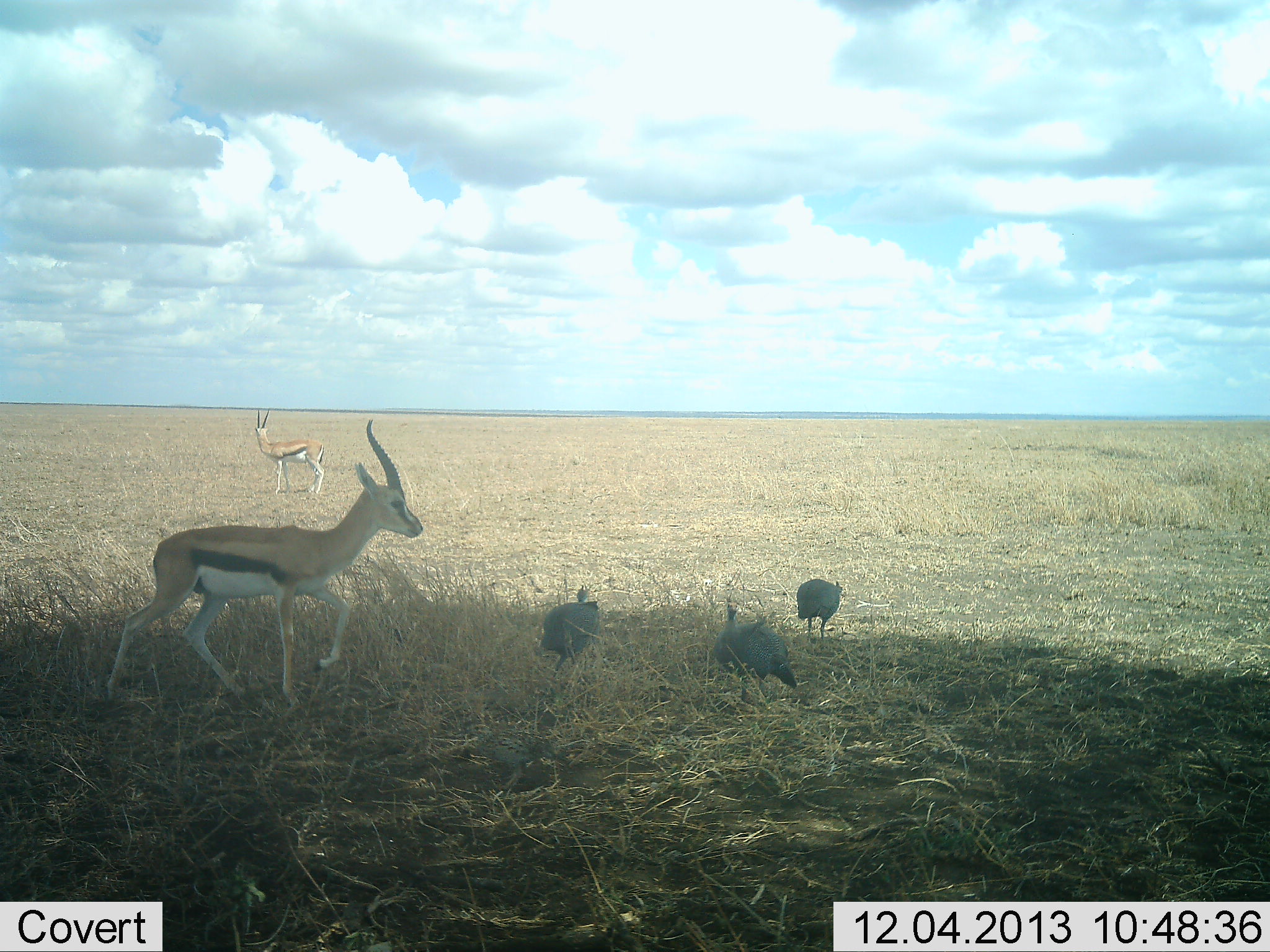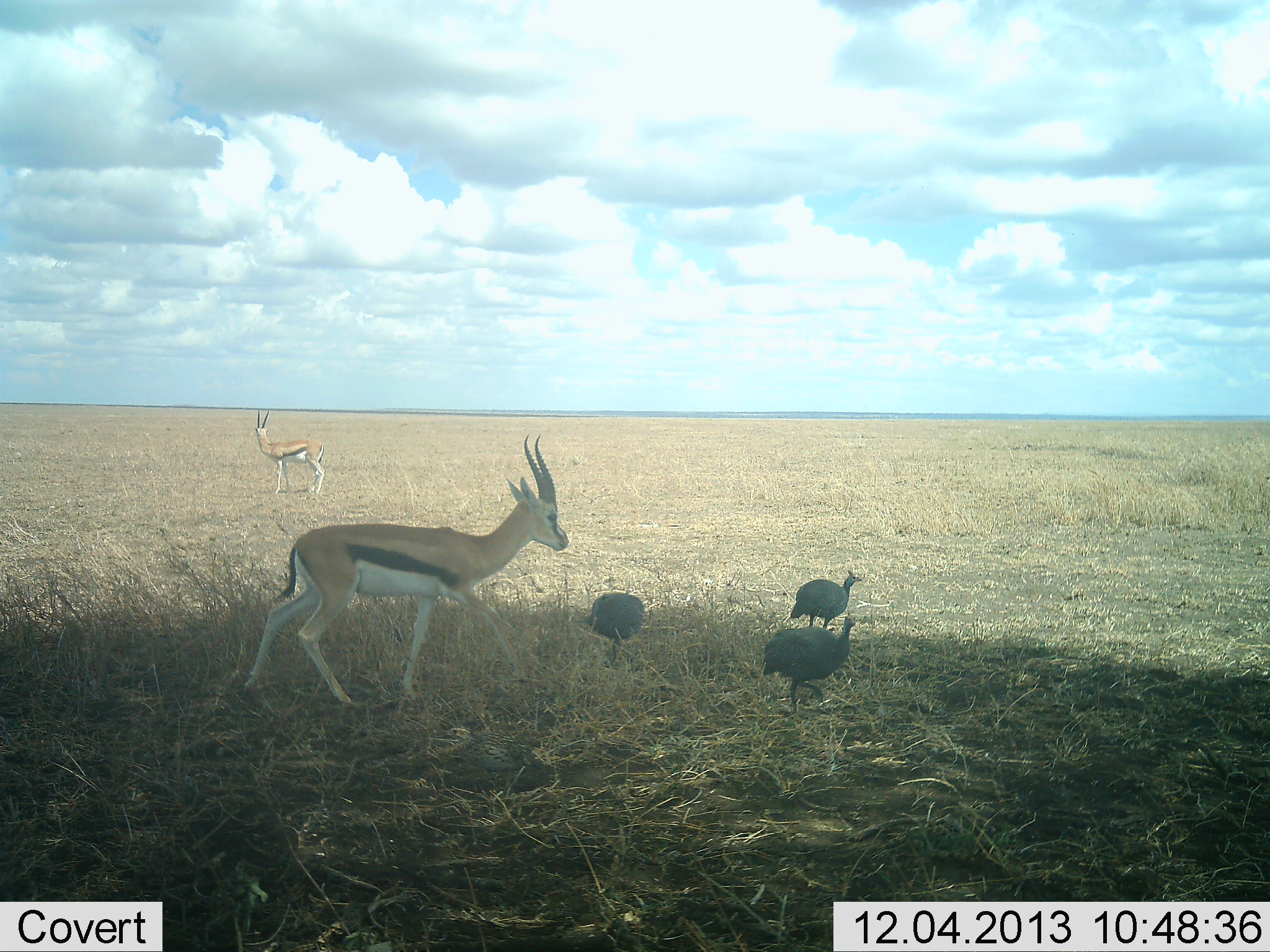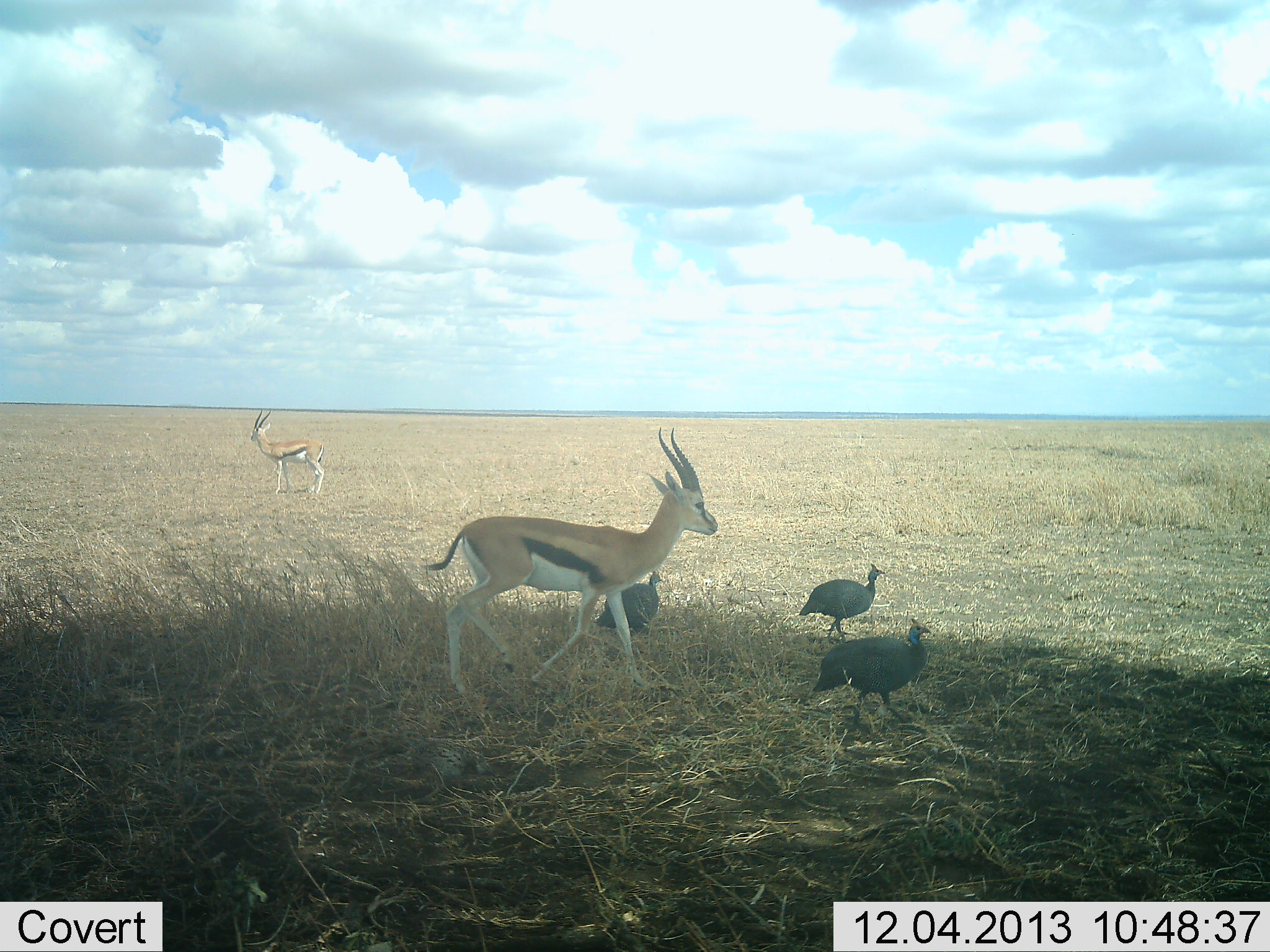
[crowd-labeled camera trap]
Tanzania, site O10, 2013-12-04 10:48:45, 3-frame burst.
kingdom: Animalia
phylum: Chordata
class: Mammalia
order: Artiodactyla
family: Bovidae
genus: Eudorcas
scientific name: Eudorcas thomsonii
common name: thomson's gazelle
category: gazellethomsons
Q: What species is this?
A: Gazellethomsons (thomson's gazelle) (Eudorcas thomsonii).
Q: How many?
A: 2.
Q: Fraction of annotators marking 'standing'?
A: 92%.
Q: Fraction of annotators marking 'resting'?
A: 0%.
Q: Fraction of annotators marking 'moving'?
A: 75%.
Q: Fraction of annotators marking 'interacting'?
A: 0%.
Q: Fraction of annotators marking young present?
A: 0%.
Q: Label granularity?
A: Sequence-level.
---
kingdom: Animalia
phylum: Chordata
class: Aves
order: Galliformes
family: Numididae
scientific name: Numididae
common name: guinea fowl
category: guineafowl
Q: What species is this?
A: Guineafowl (guinea fowl) (Numididae).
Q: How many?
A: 3.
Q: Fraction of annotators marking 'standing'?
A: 17%.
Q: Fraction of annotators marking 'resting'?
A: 8%.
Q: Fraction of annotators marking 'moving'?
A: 83%.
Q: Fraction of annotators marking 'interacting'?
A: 0%.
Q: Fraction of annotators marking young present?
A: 8%.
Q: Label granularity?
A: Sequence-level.